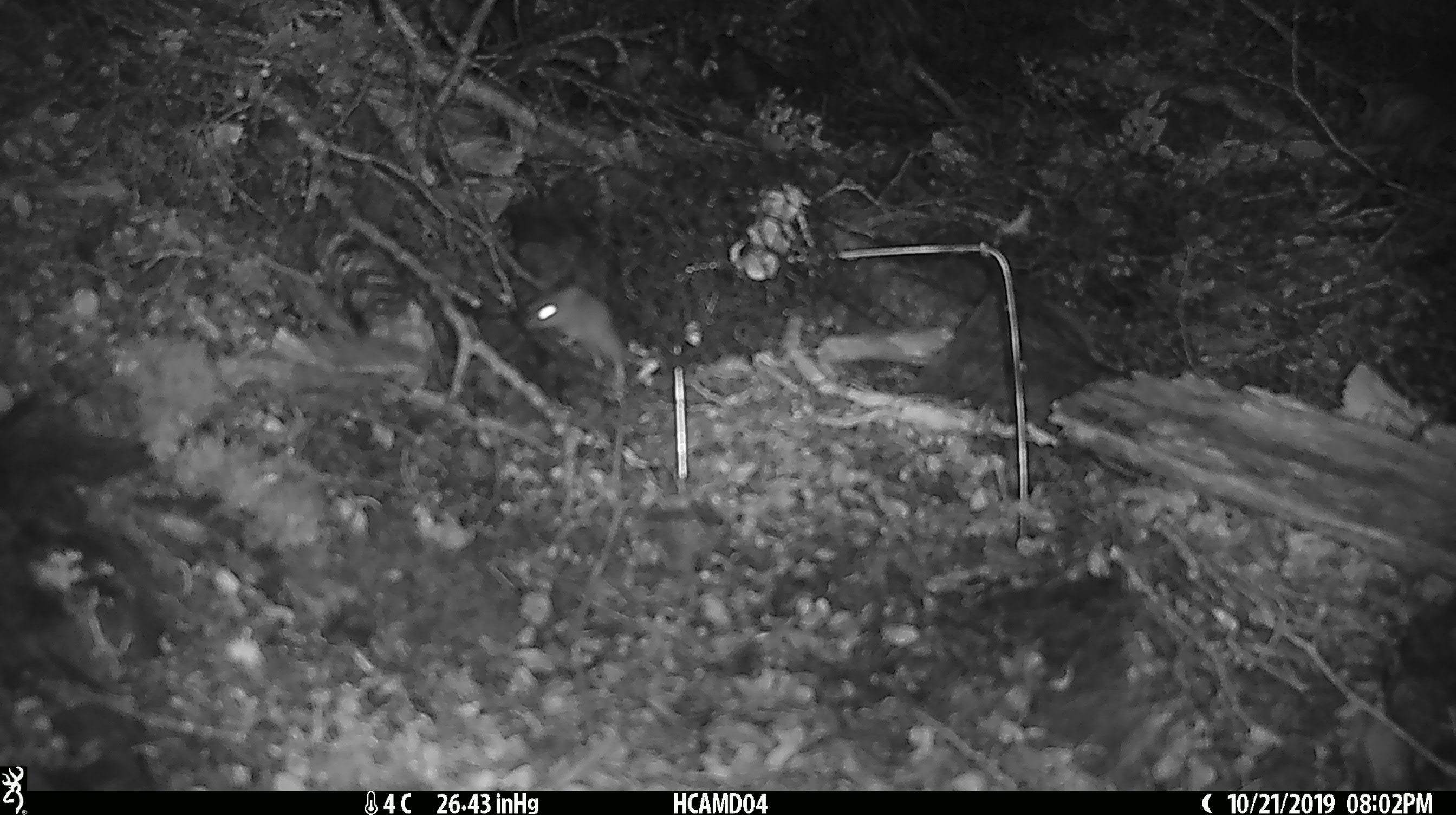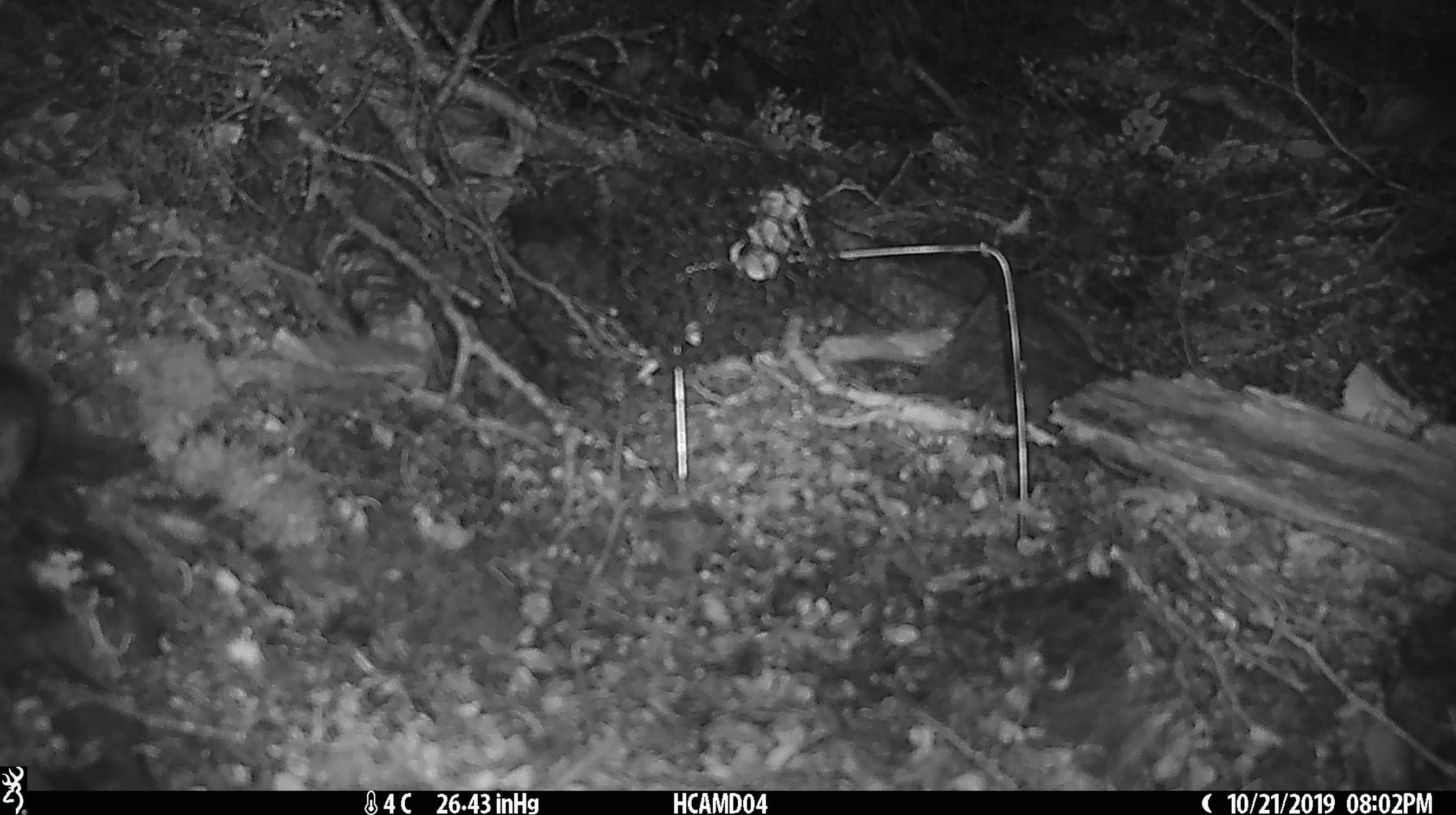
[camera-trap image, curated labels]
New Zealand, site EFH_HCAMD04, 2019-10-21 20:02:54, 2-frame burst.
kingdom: Animalia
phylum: Chordata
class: Mammalia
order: Rodentia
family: Muridae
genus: Mus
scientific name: Mus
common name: mouse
Mouse (Mus).